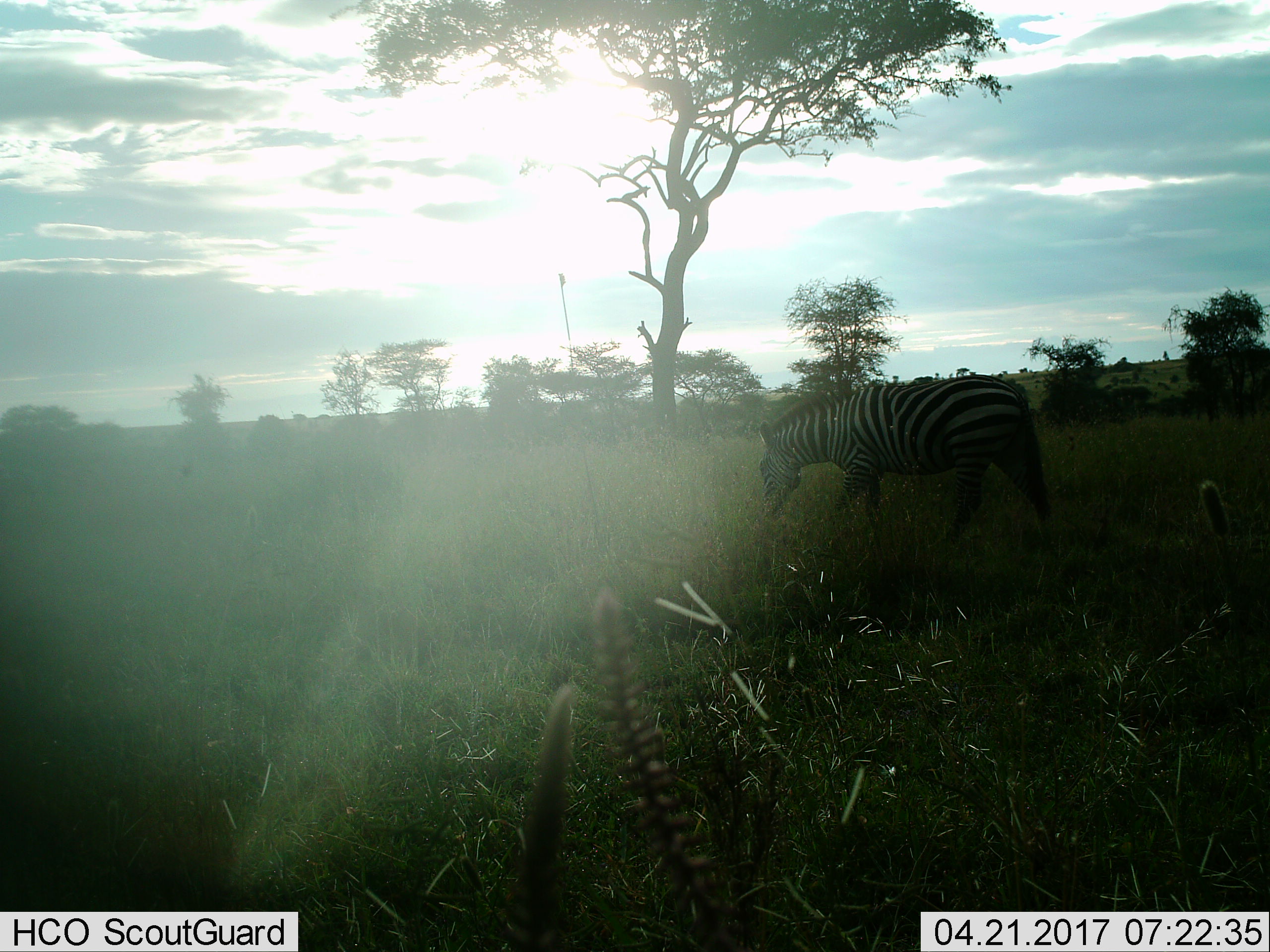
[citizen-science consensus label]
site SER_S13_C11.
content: unidentified animal